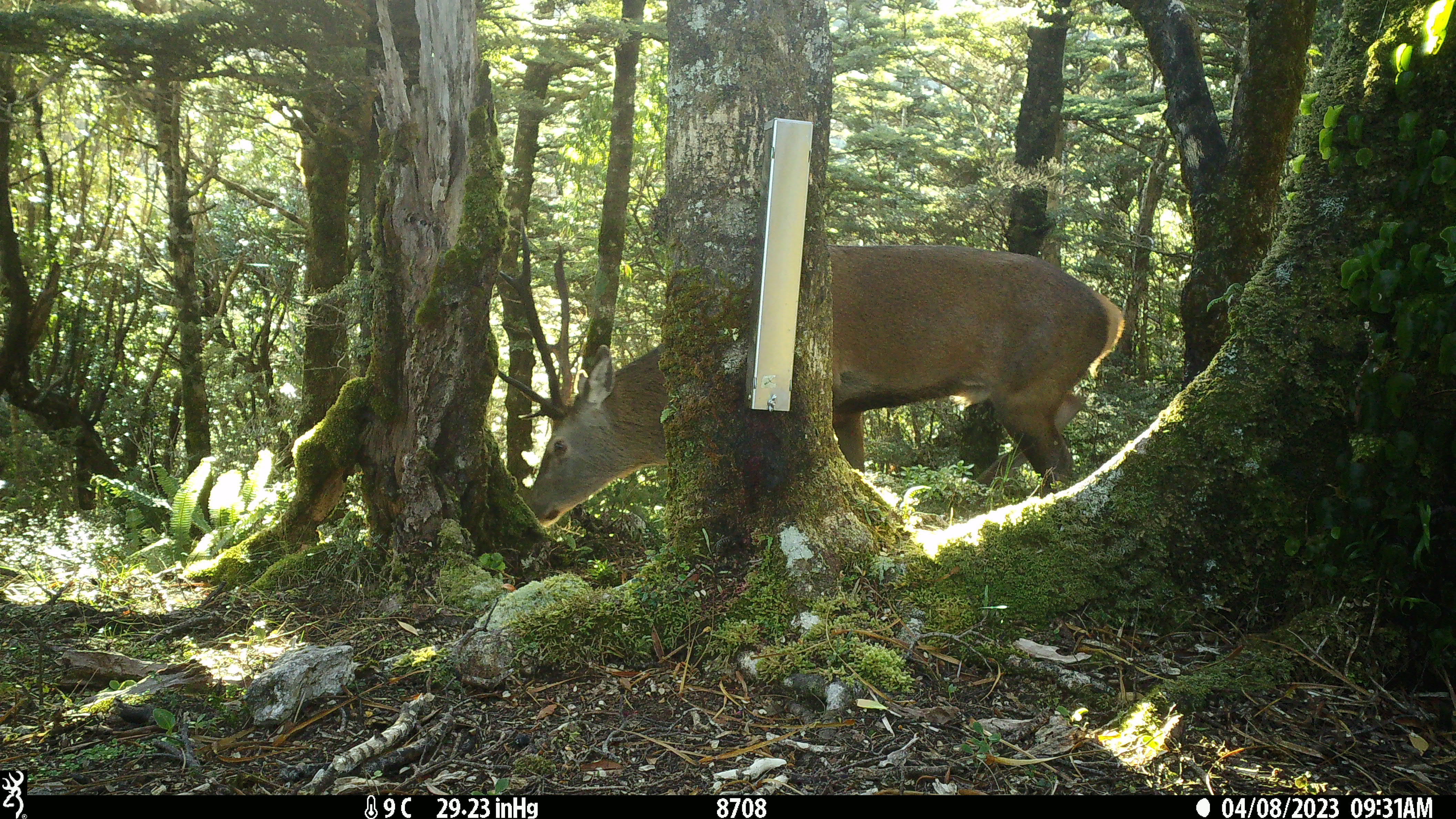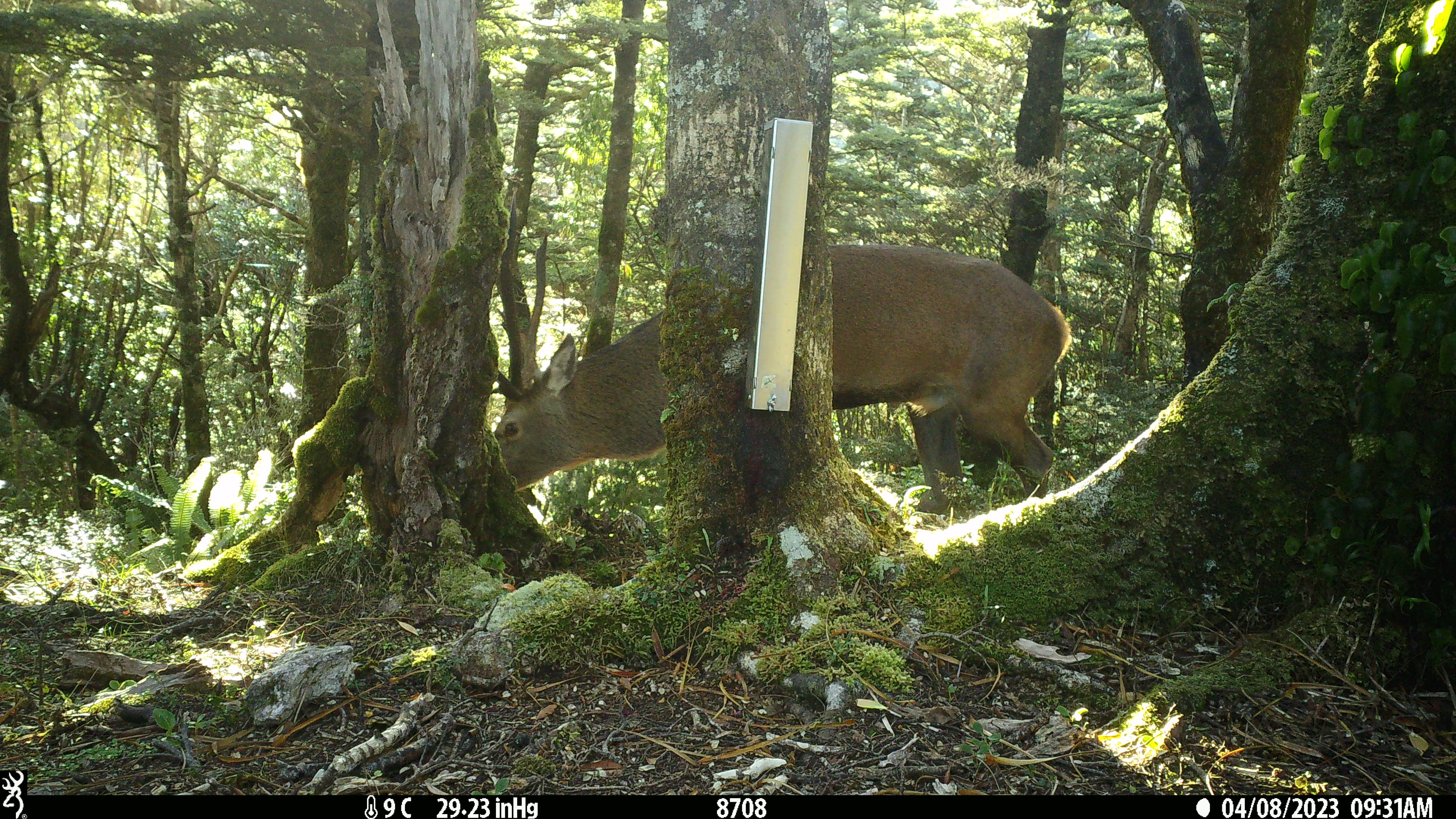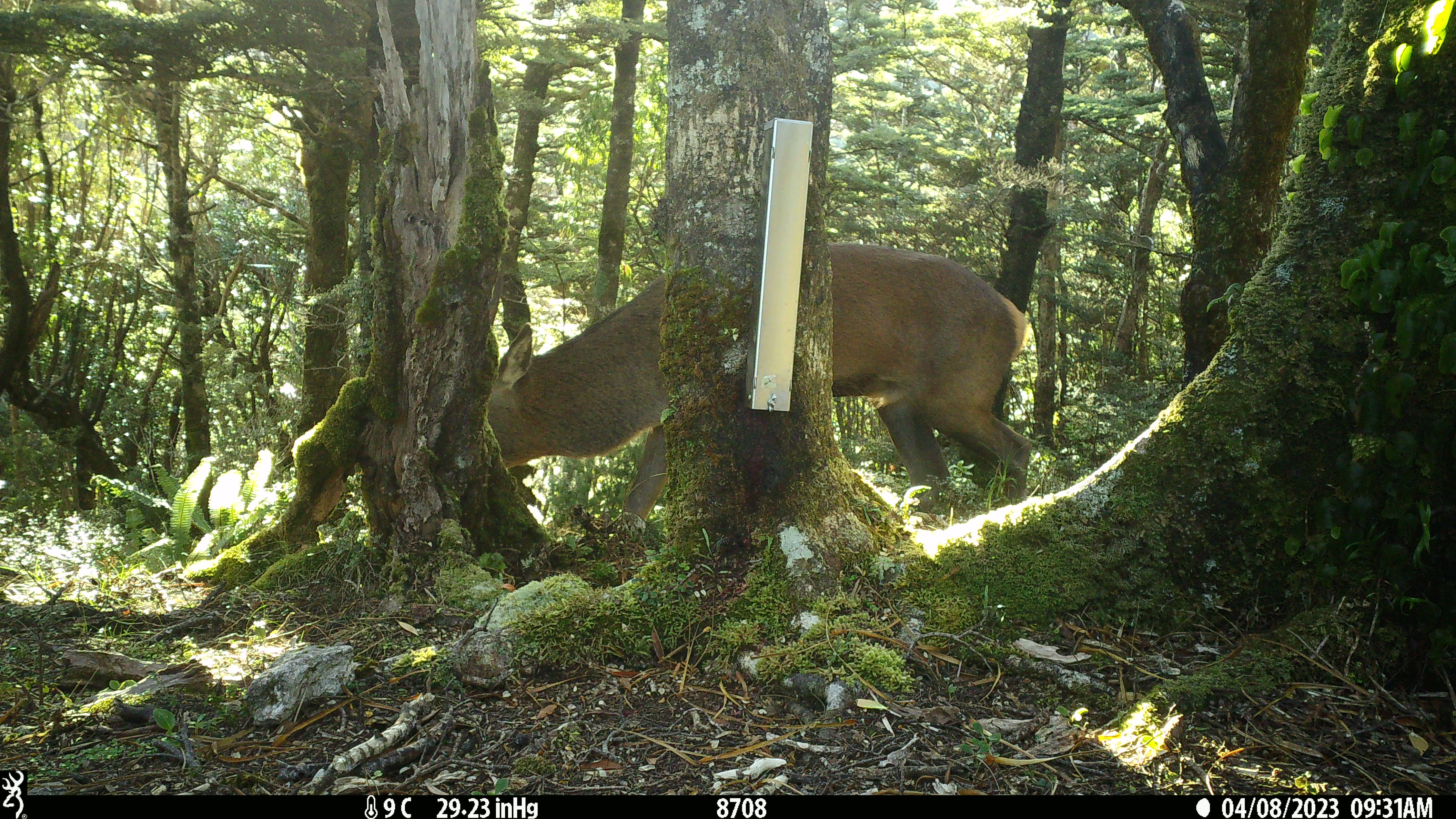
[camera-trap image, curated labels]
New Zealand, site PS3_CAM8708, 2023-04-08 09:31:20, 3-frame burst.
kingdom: Animalia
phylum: Chordata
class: Mammalia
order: Artiodactyla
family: Cervidae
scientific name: Cervidae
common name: deer